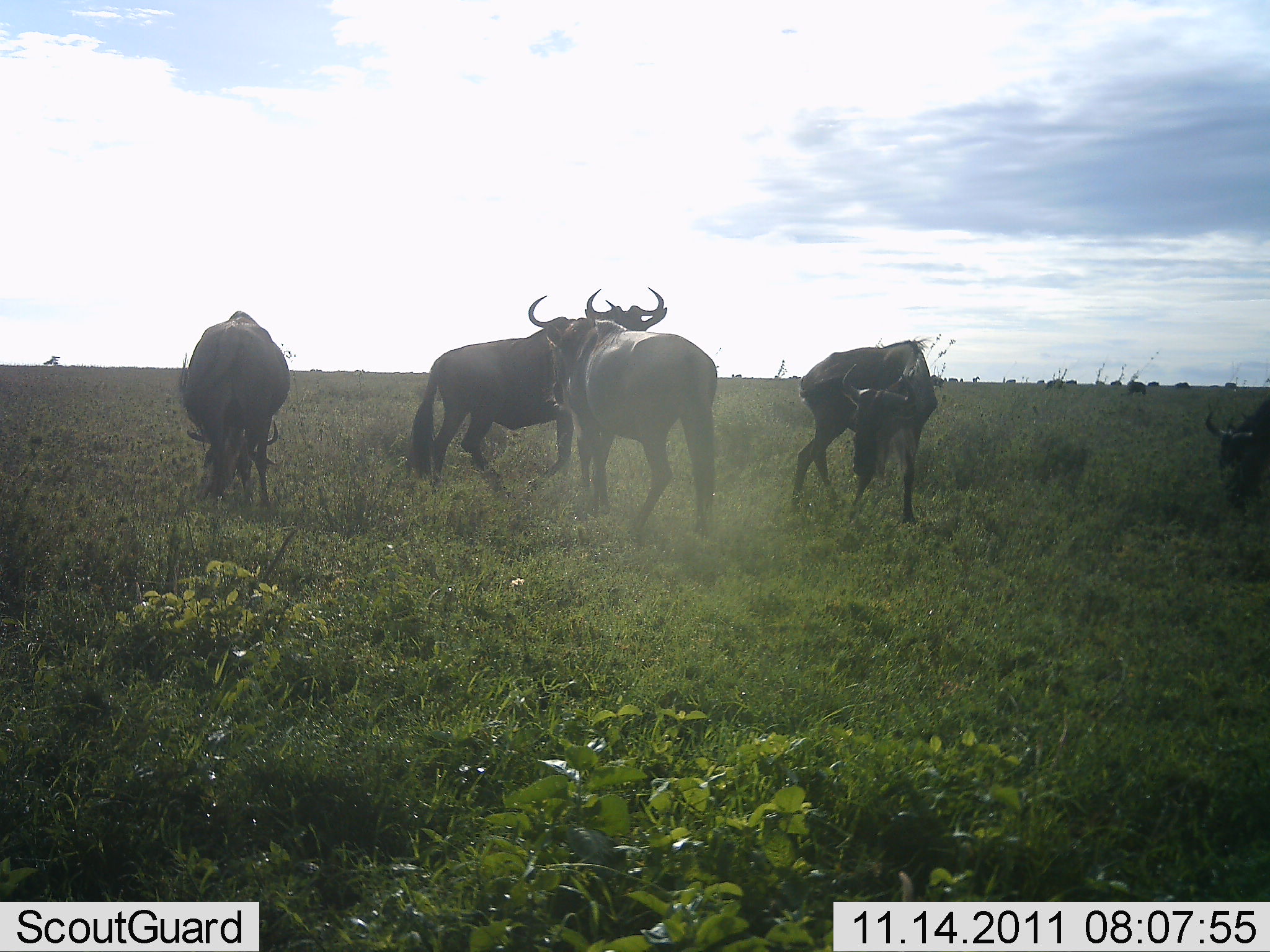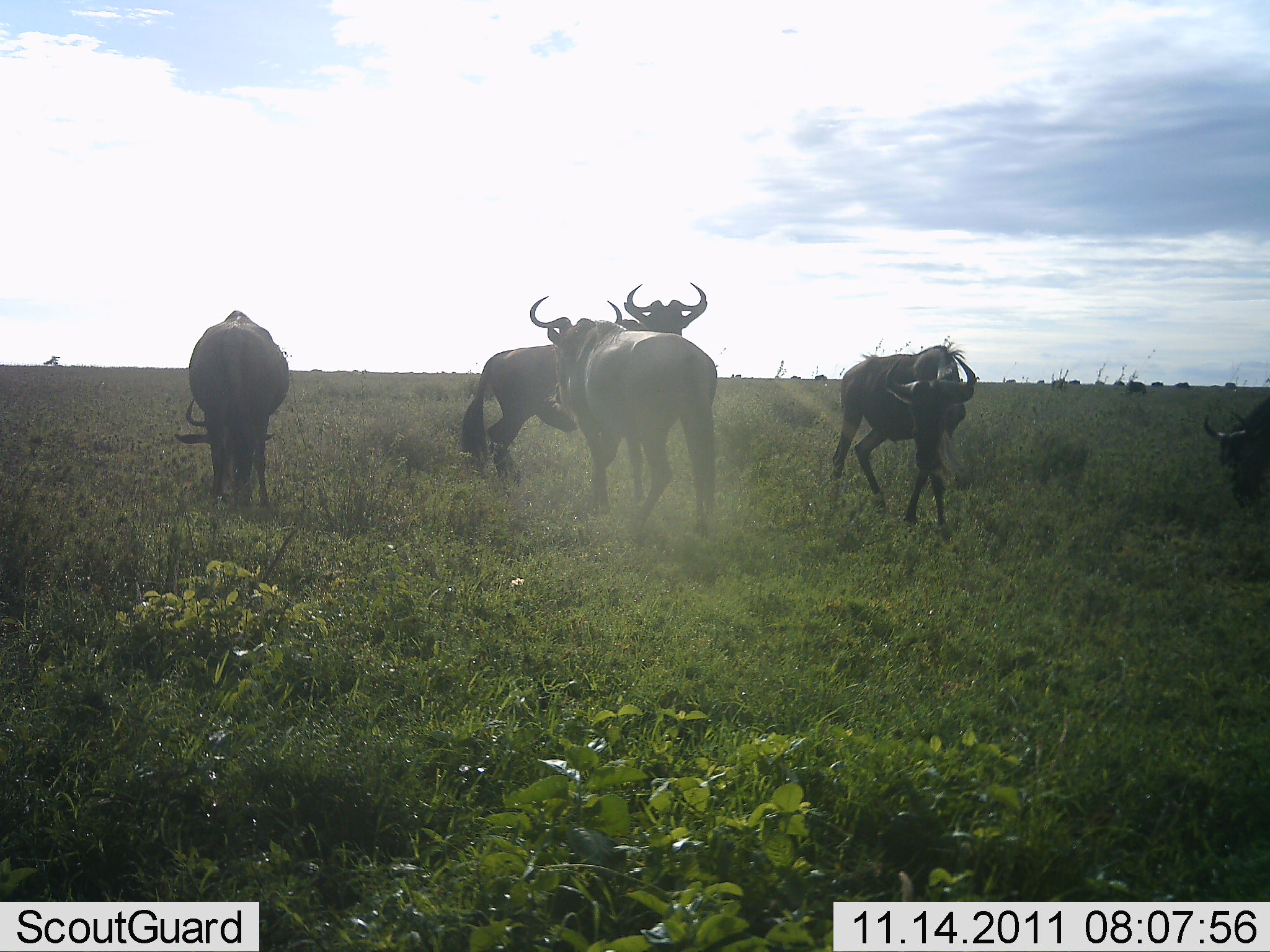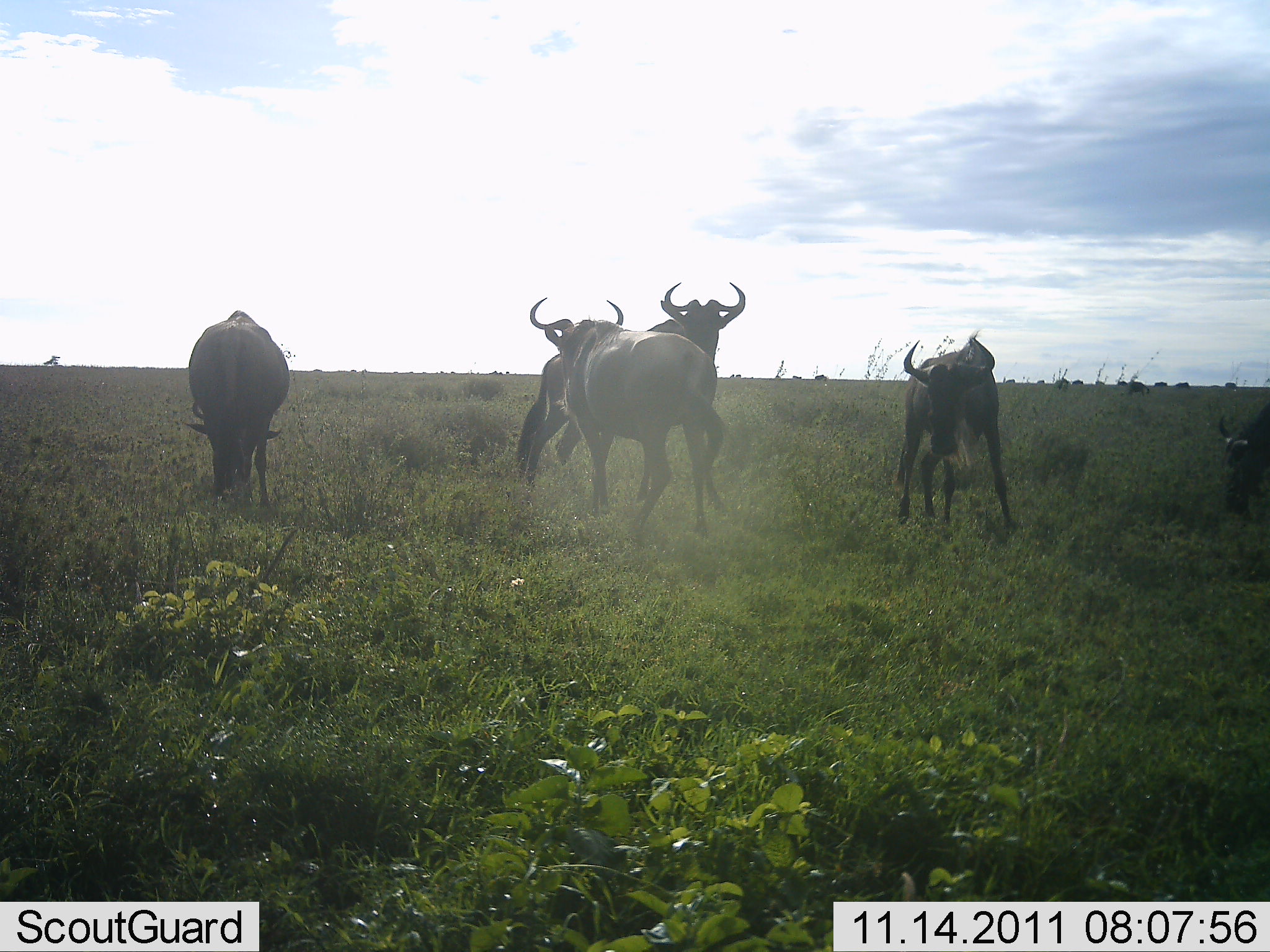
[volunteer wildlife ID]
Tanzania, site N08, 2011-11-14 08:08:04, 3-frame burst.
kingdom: Animalia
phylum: Chordata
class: Mammalia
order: Artiodactyla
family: Bovidae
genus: Connochaetes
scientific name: Connochaetes taurinus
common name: blue wildebeest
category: wildebeest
Wildebeest (blue wildebeest) (Connochaetes taurinus), count 5. Behavior (volunteer vote fractions): standing 60%, resting 0%, moving 40%, interacting 33%. Young present (vote fraction): 0%. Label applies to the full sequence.